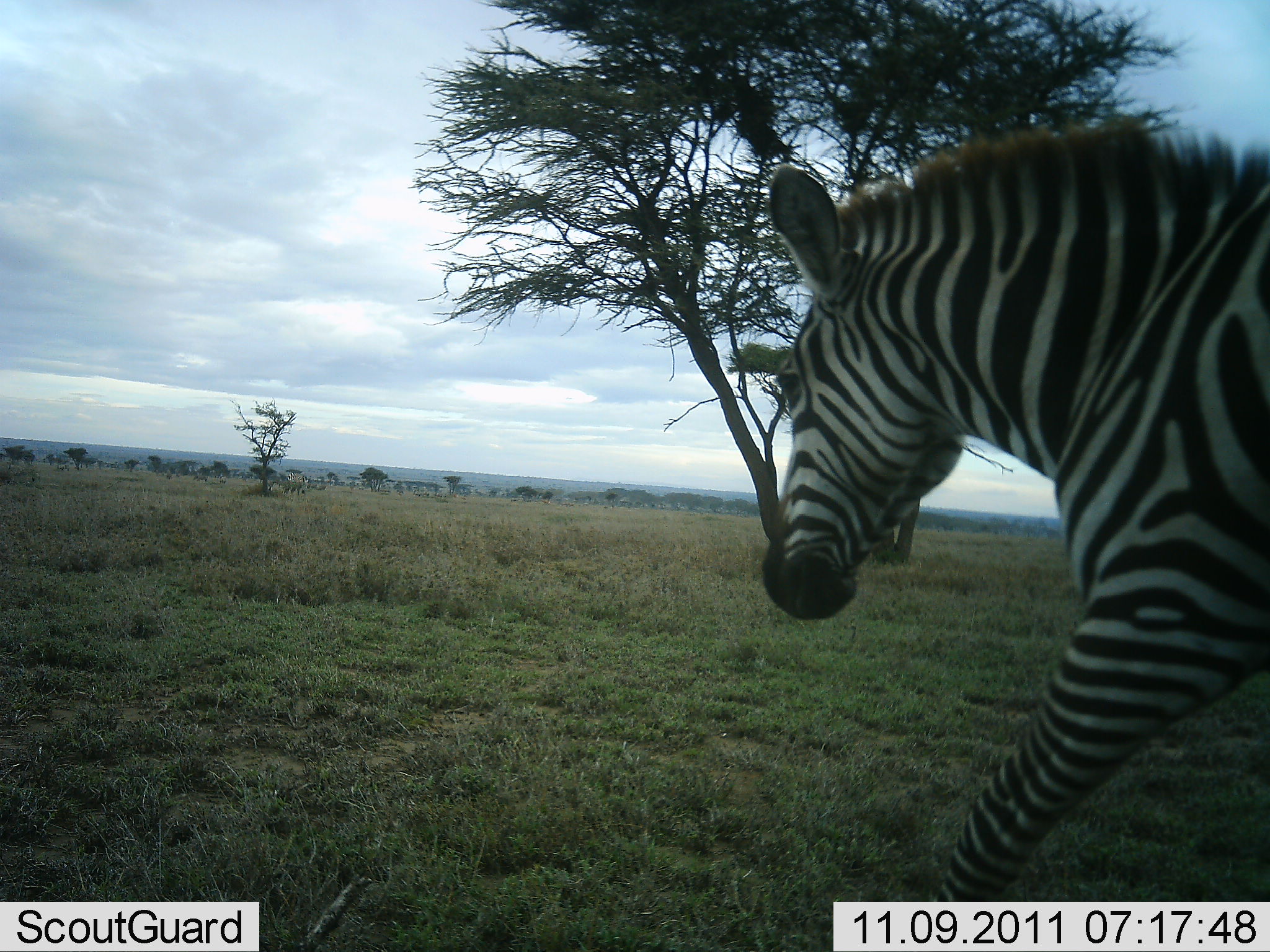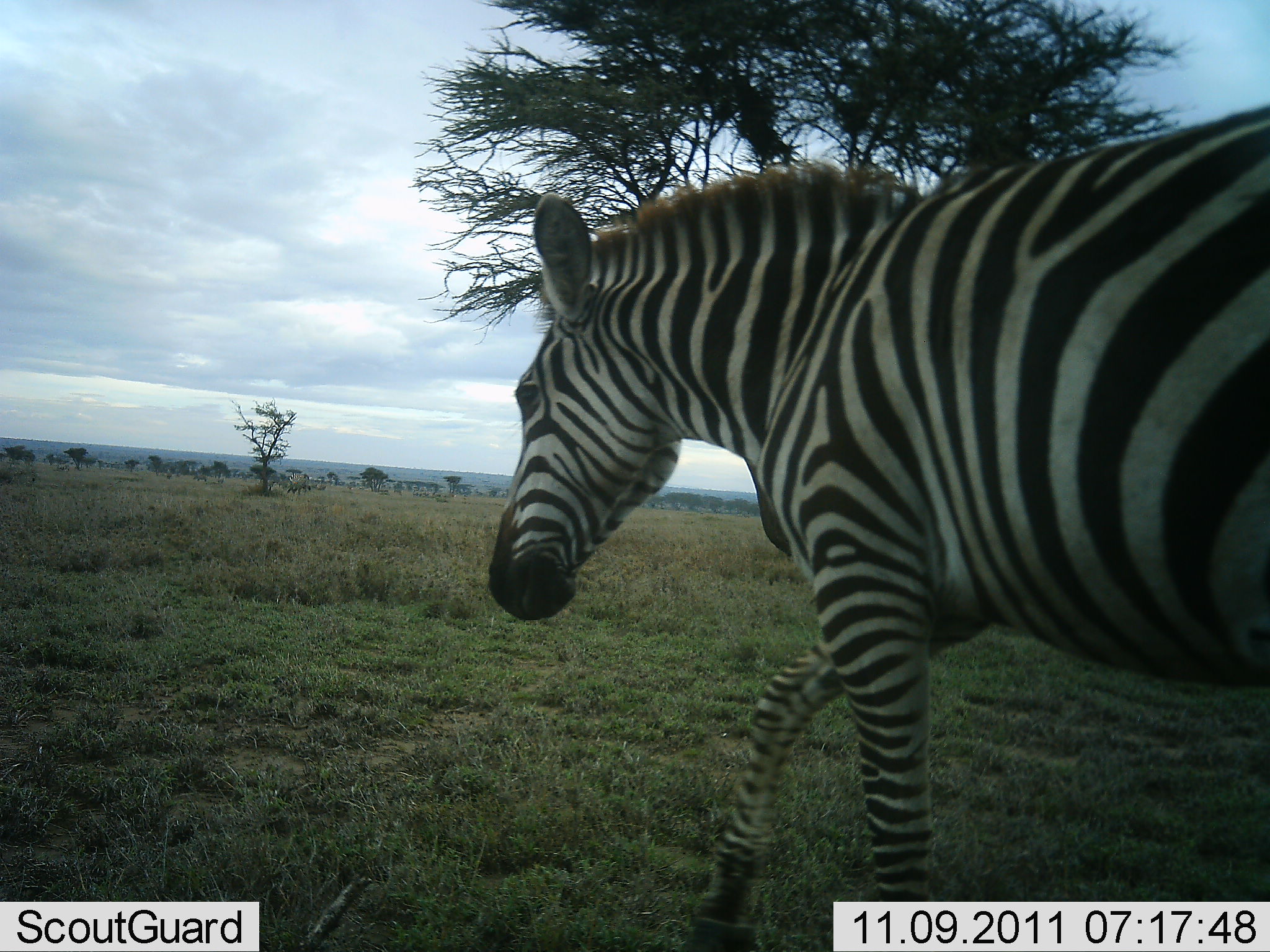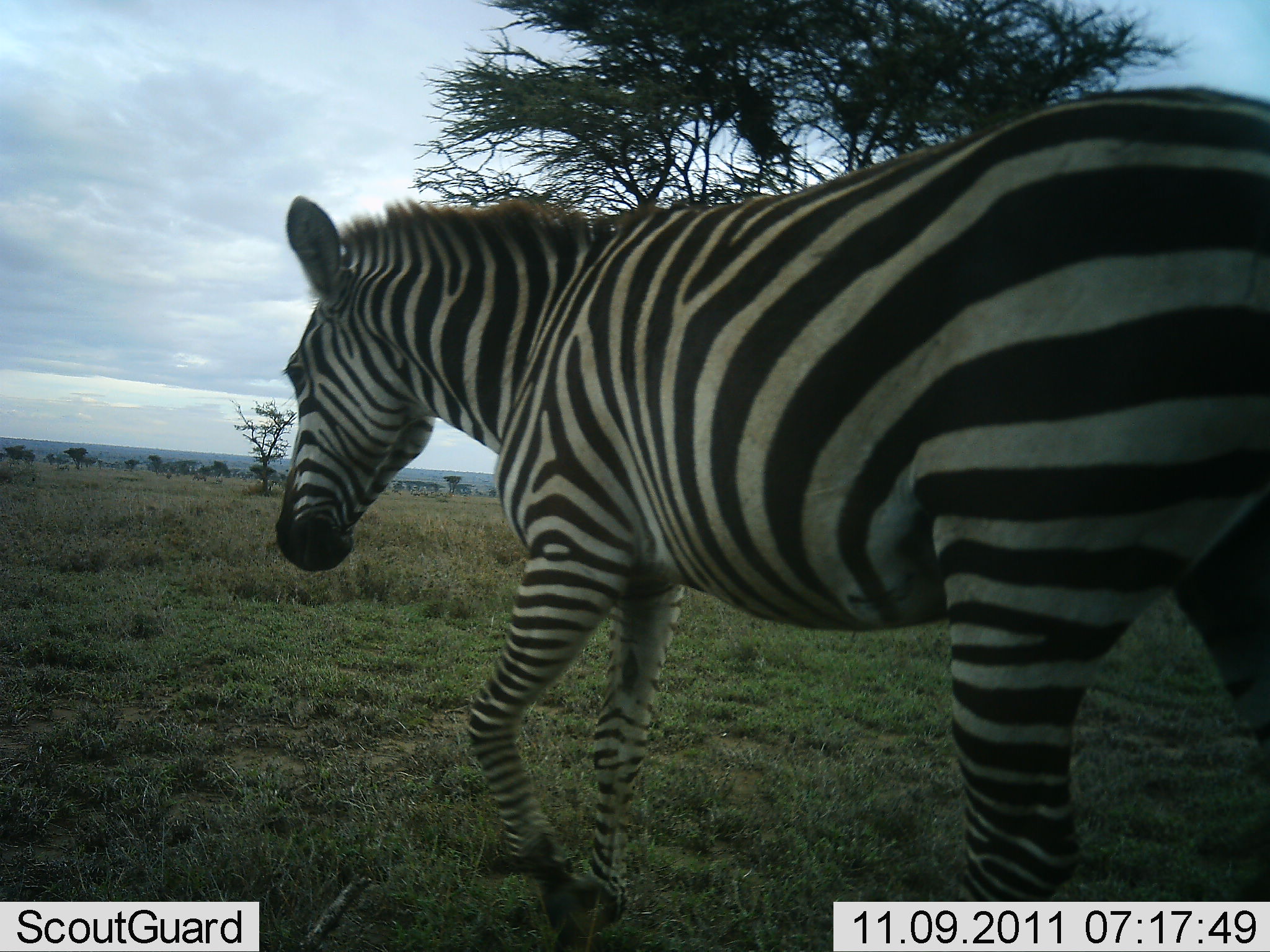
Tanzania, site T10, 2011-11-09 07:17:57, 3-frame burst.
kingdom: Animalia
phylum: Chordata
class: Mammalia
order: Perissodactyla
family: Equidae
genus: Equus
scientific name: Equus quagga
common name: plains zebra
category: zebra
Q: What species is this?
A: Zebra (plains zebra) (Equus quagga).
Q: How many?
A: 1.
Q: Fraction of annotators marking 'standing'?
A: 0%.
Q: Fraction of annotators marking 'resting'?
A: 0%.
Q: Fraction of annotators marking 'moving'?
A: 100%.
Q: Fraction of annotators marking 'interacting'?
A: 0%.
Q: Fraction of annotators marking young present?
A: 0%.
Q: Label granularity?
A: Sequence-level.